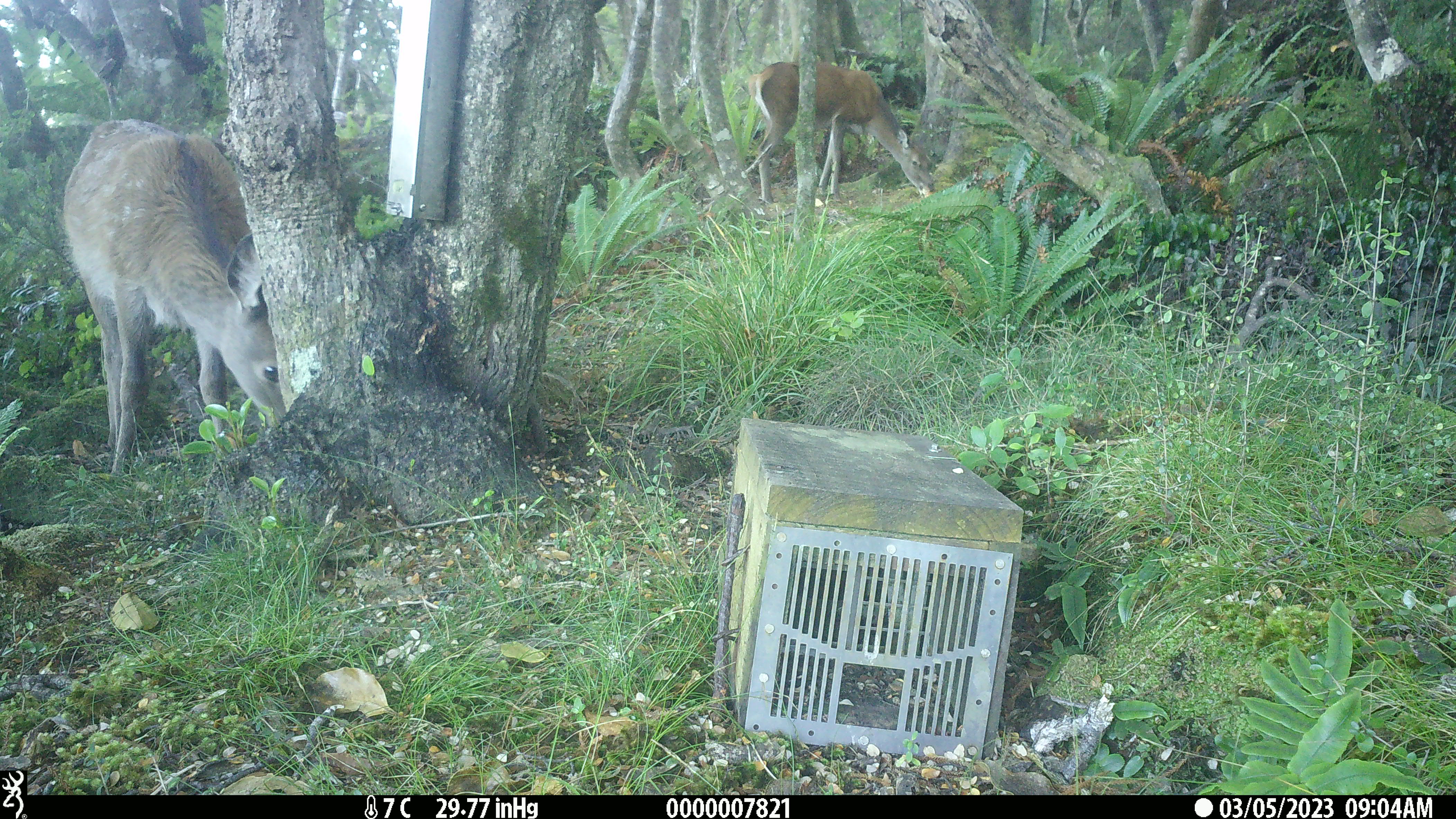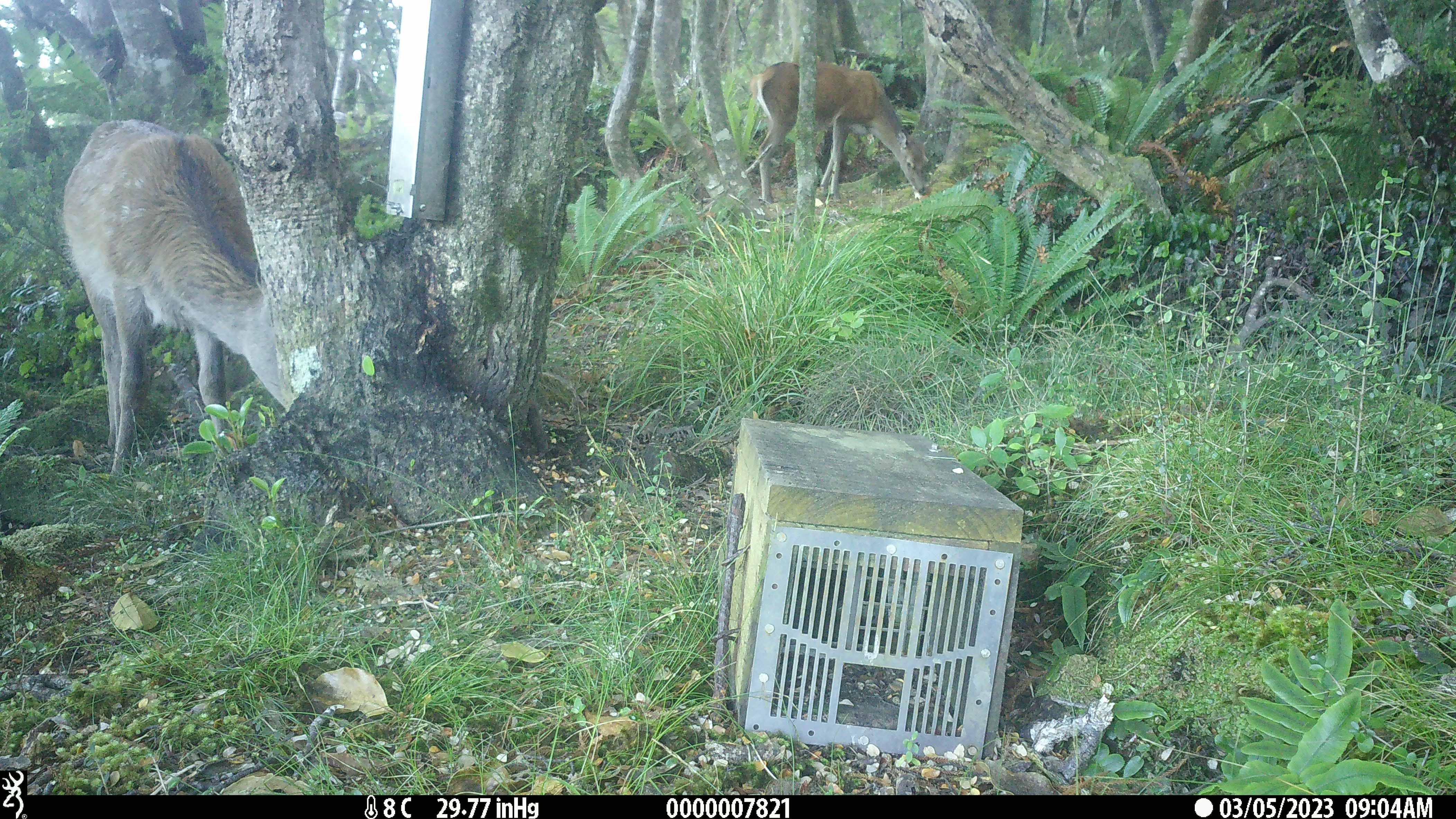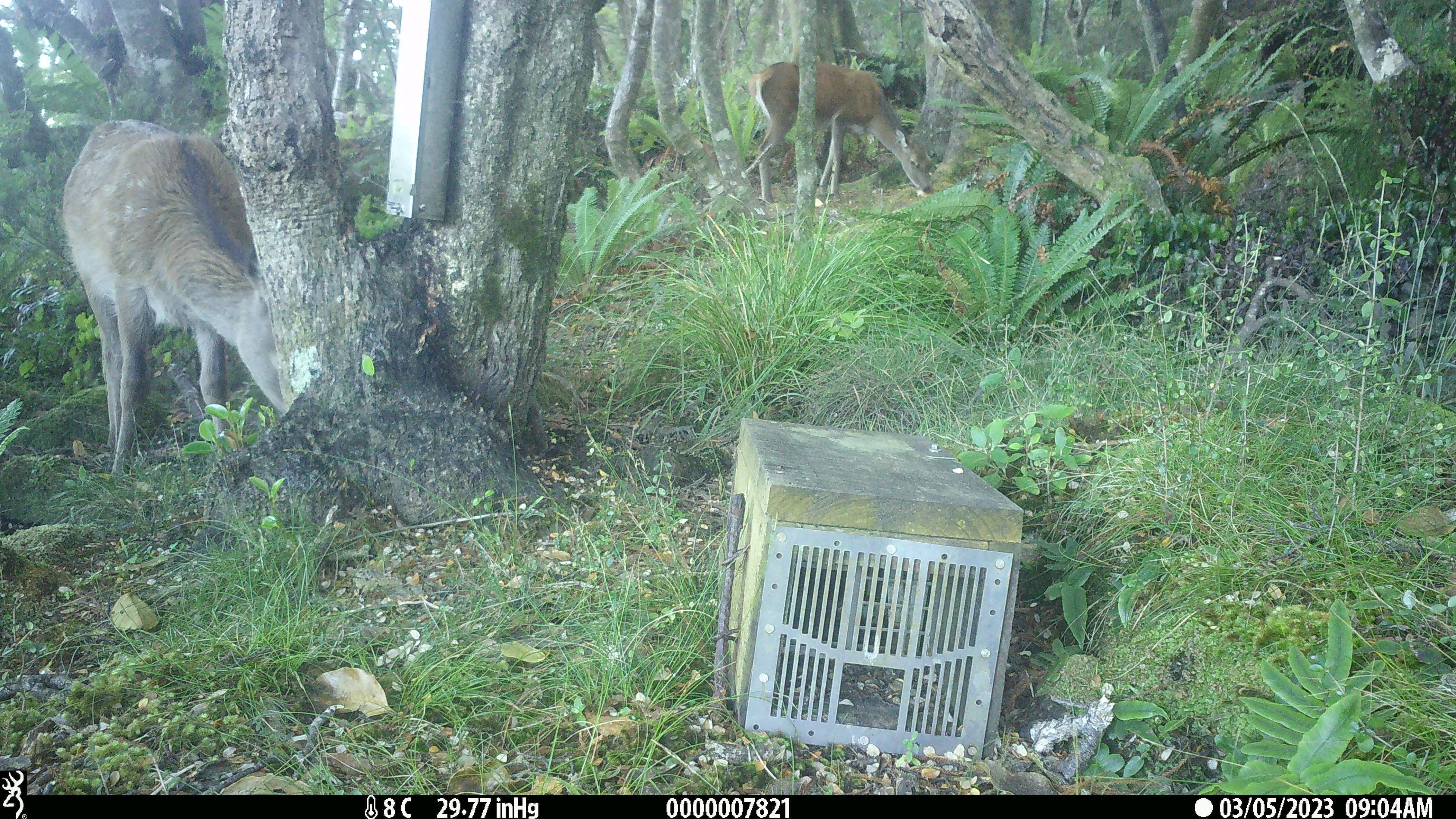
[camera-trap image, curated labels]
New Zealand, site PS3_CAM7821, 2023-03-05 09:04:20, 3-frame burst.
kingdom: Animalia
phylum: Chordata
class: Mammalia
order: Artiodactyla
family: Cervidae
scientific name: Cervidae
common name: deer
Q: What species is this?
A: Deer (Cervidae).